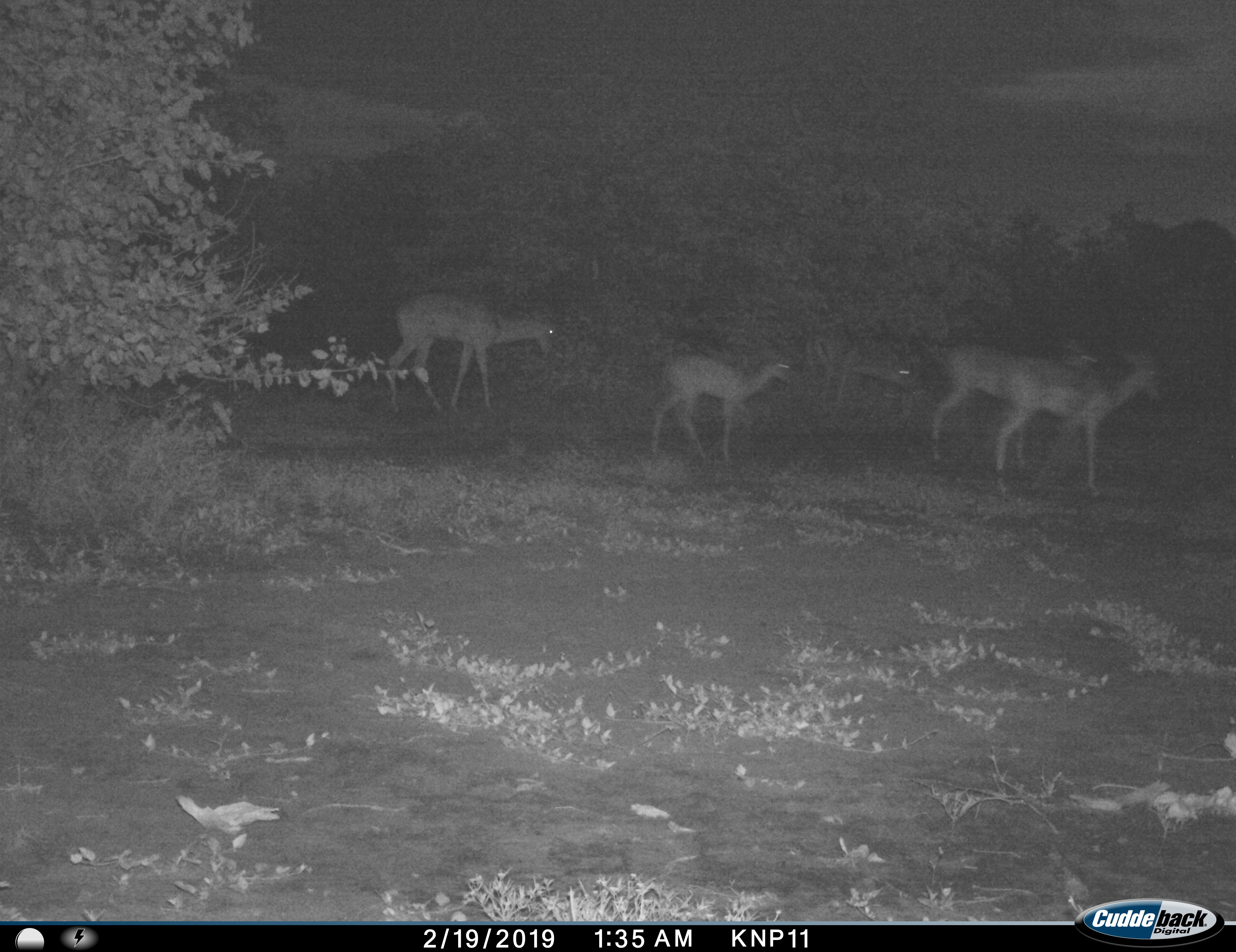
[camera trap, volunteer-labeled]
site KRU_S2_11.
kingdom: Animalia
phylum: Chordata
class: Mammalia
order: Artiodactyla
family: Bovidae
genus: Aepyceros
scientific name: Aepyceros melampus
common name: impala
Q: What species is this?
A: Impala (Aepyceros melampus).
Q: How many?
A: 5.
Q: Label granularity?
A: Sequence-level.